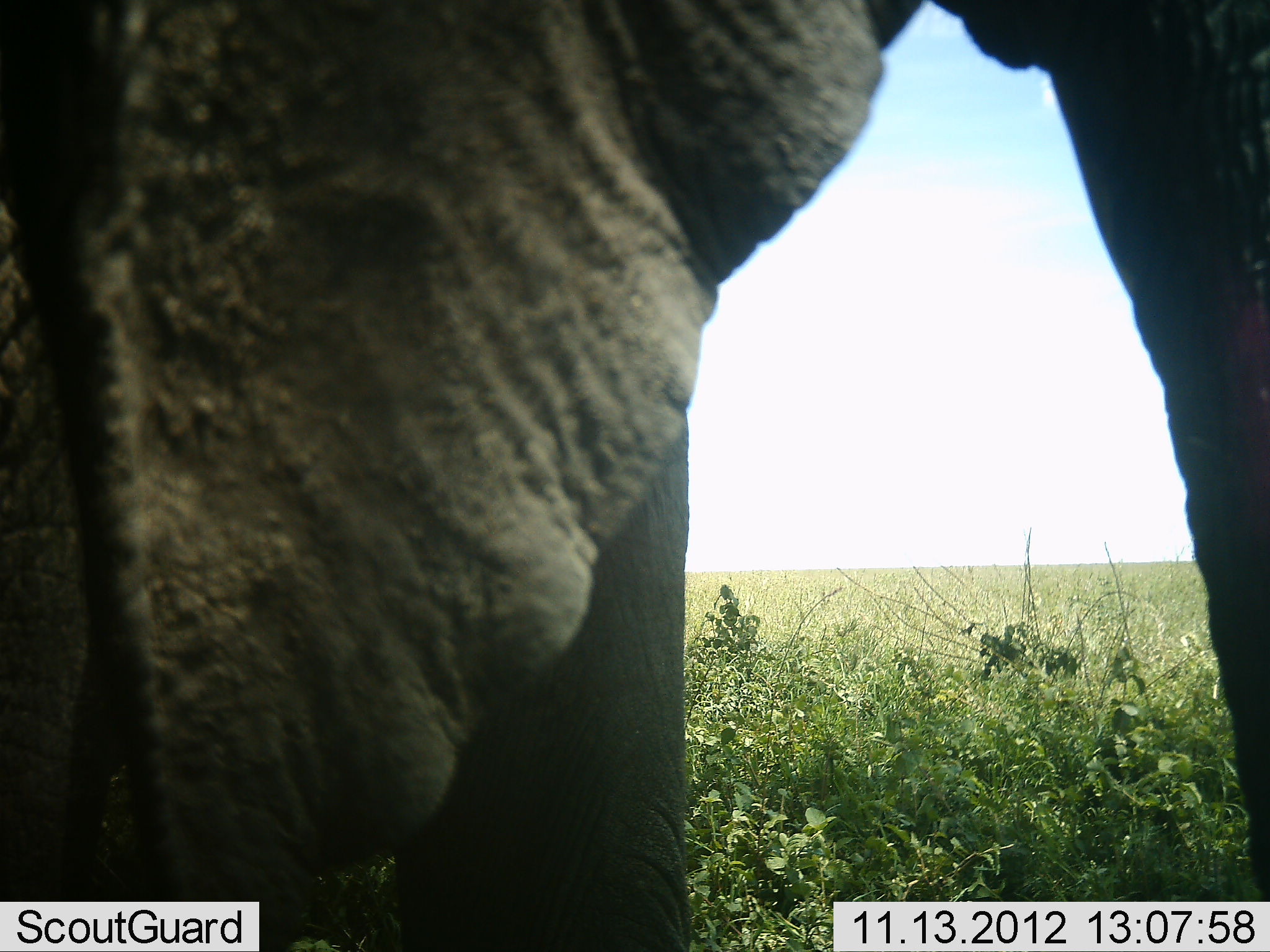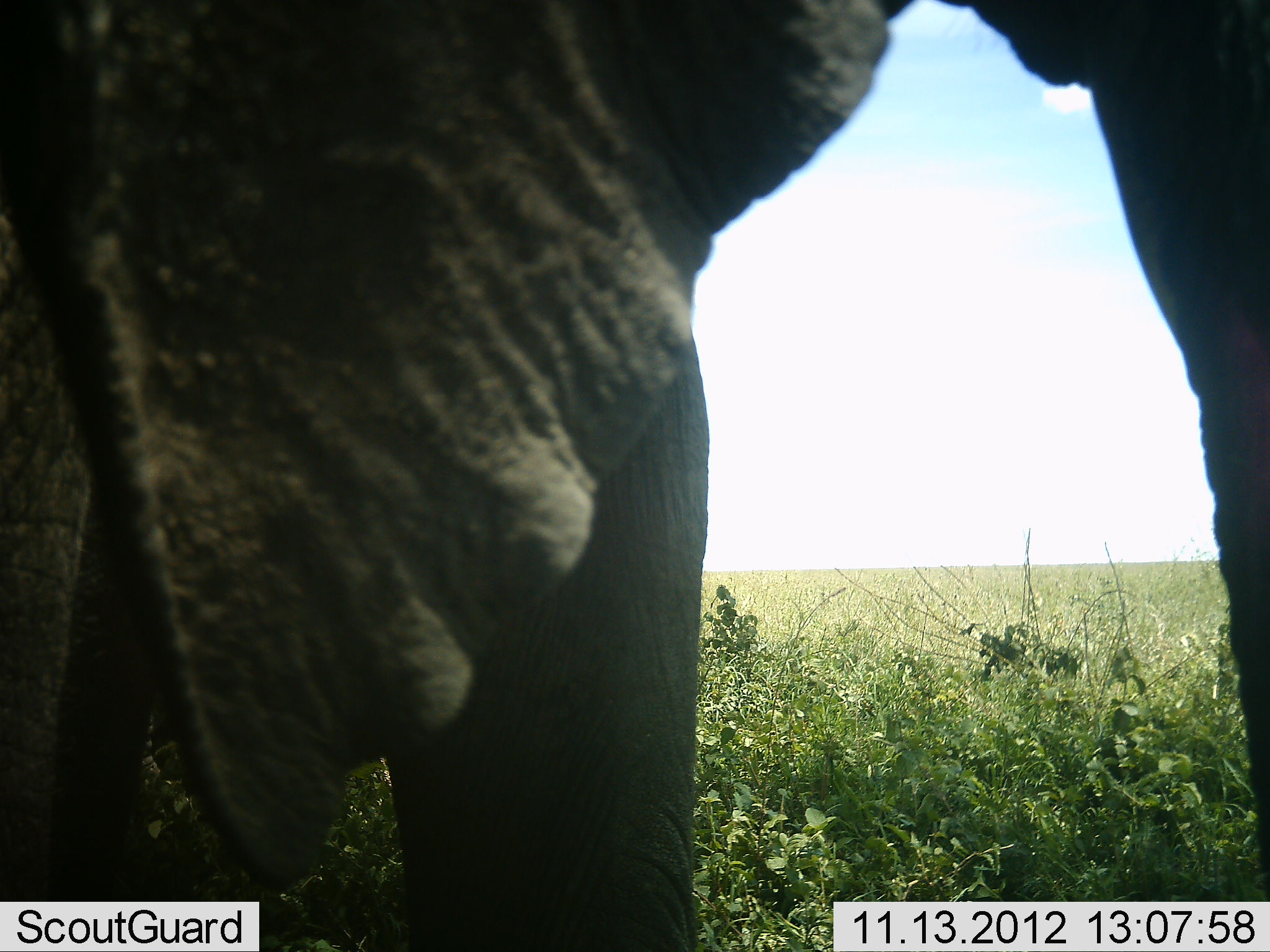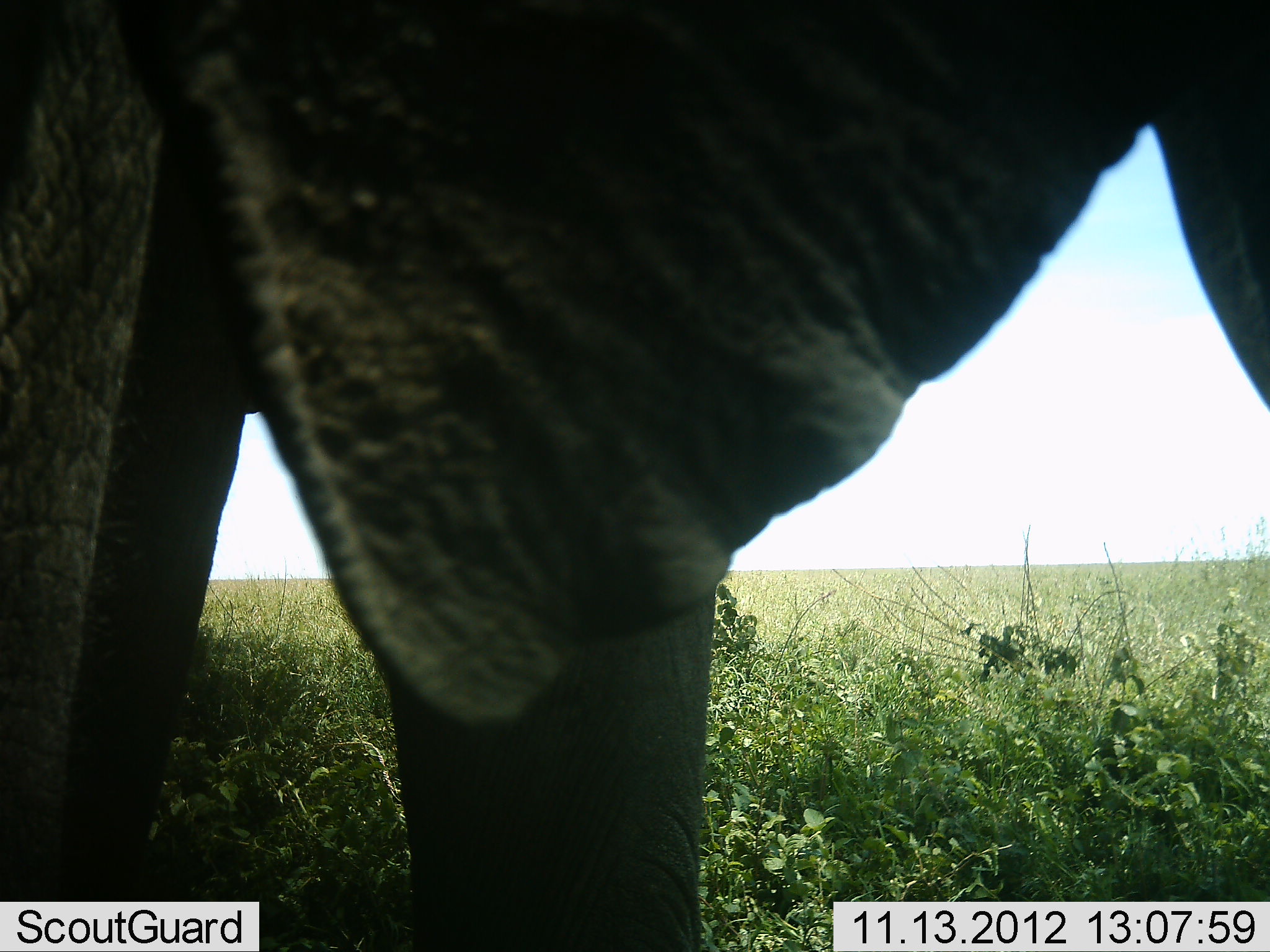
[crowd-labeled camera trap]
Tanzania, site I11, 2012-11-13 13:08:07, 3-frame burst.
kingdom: Animalia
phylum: Chordata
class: Mammalia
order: Proboscidea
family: Elephantidae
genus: Loxodonta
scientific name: Loxodonta africana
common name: african bush elephant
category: elephant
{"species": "elephant (african bush elephant) (Loxodonta africana)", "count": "1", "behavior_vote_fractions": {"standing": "80%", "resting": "0%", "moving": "30%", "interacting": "0%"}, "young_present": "0%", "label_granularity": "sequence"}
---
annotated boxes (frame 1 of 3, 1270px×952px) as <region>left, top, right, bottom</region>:
animal: <region>2, 1, 1270, 951</region>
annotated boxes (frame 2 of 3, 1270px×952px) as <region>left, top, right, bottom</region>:
animal: <region>0, 1, 1270, 950</region>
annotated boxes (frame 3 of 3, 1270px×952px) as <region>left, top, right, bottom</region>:
animal: <region>2, 0, 1269, 950</region>